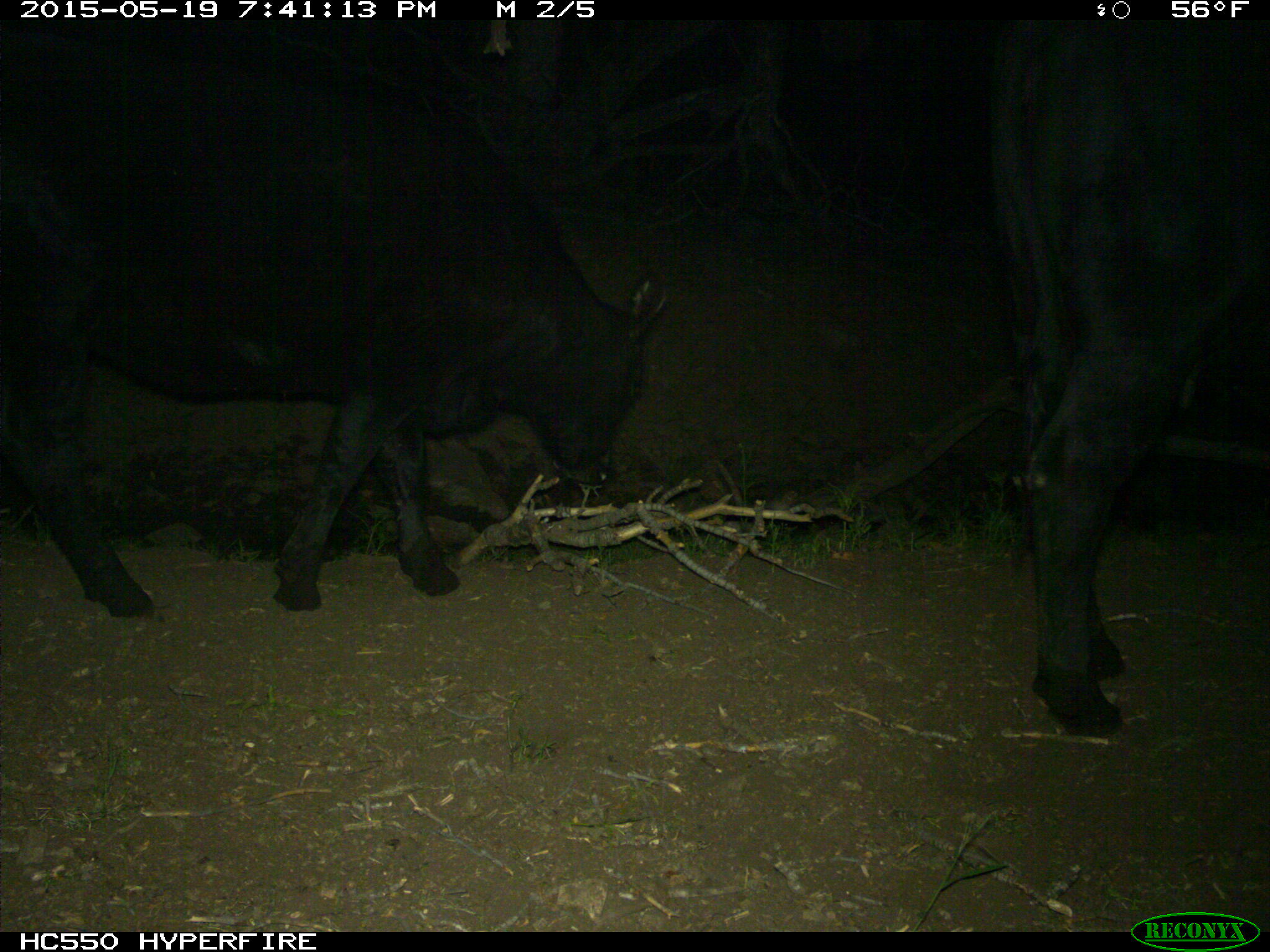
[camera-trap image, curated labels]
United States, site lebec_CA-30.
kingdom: Animalia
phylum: Chordata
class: Mammalia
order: Artiodactyla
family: Bovidae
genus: Bos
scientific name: Bos taurus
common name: domestic cow